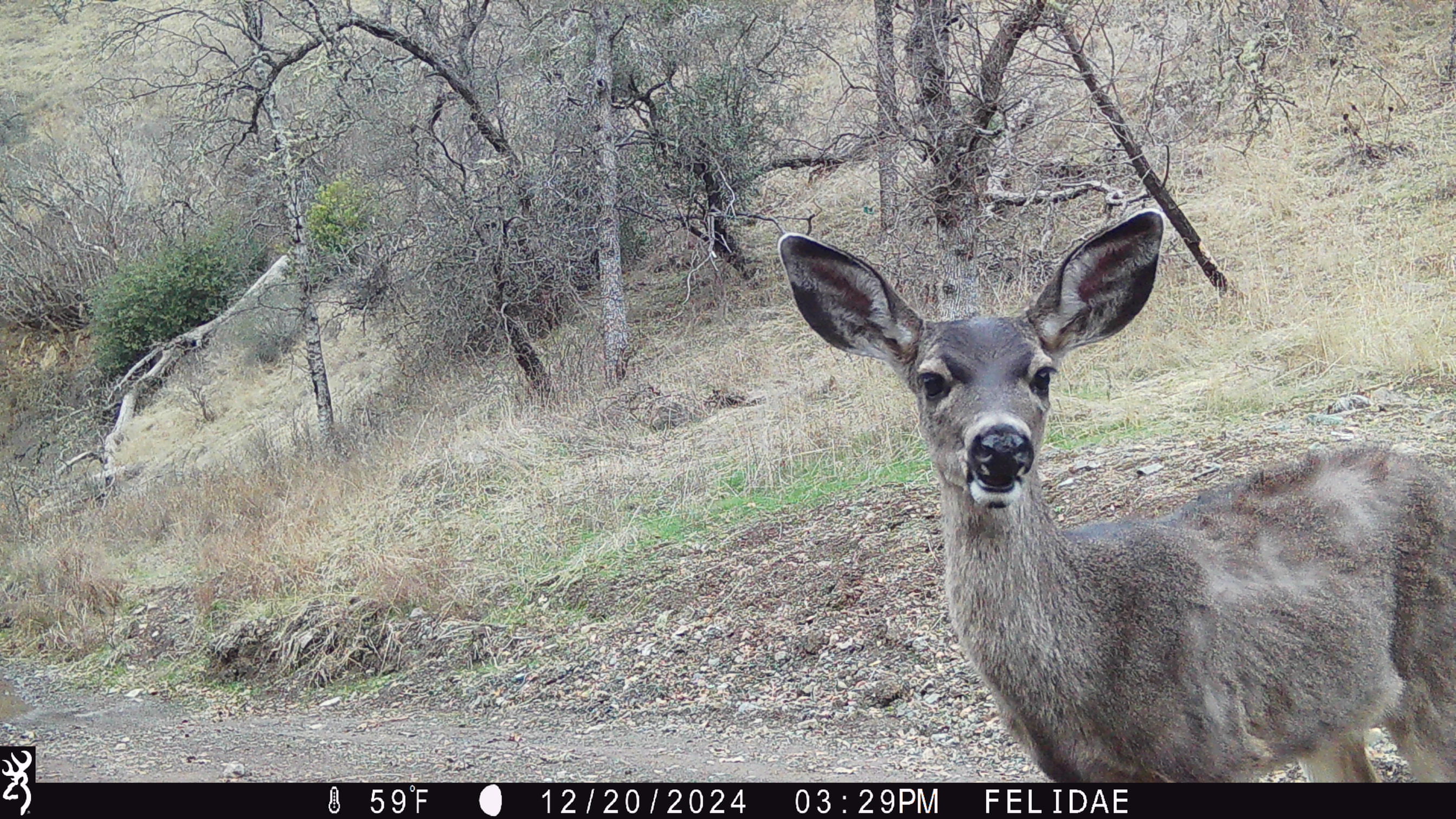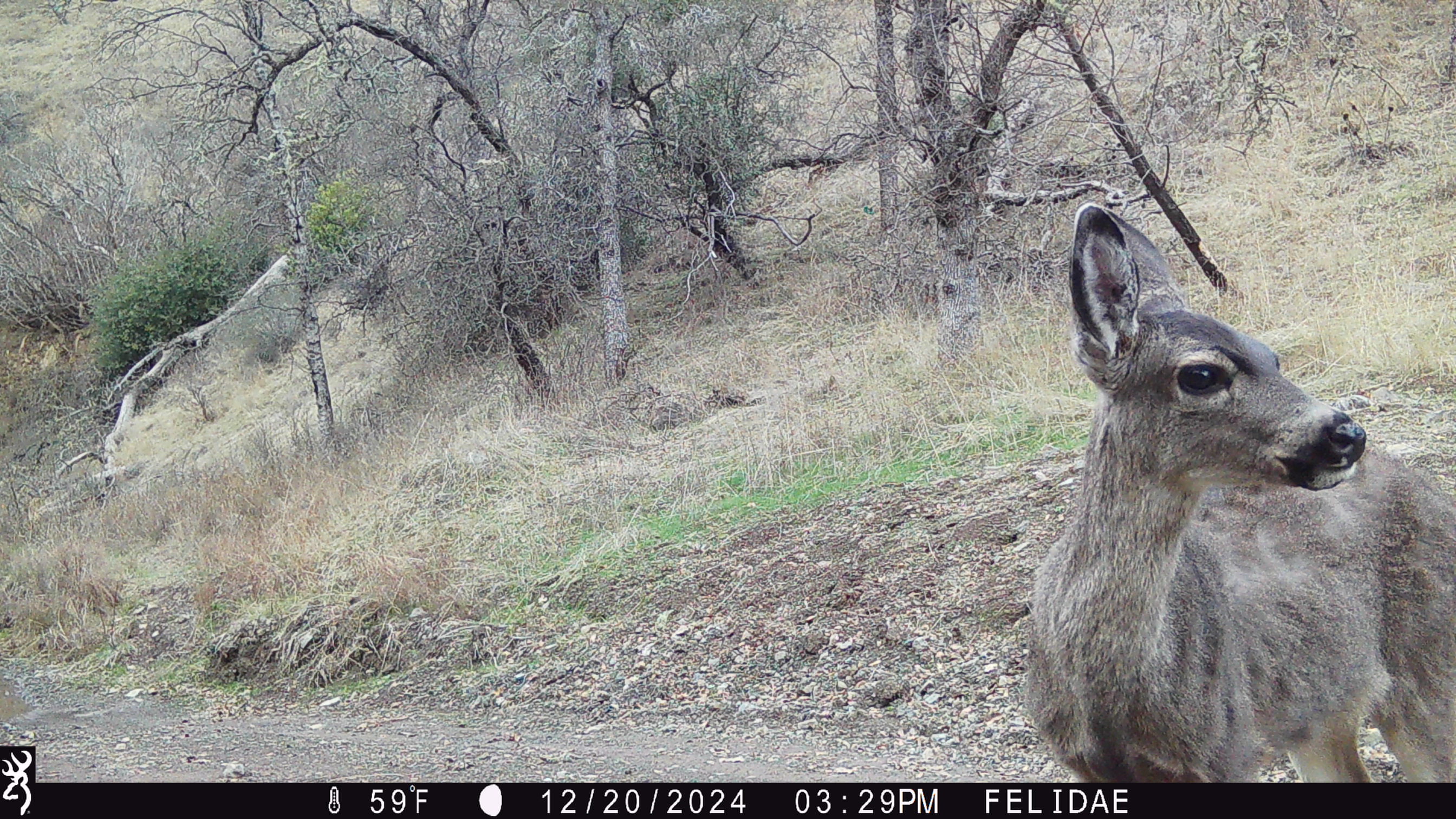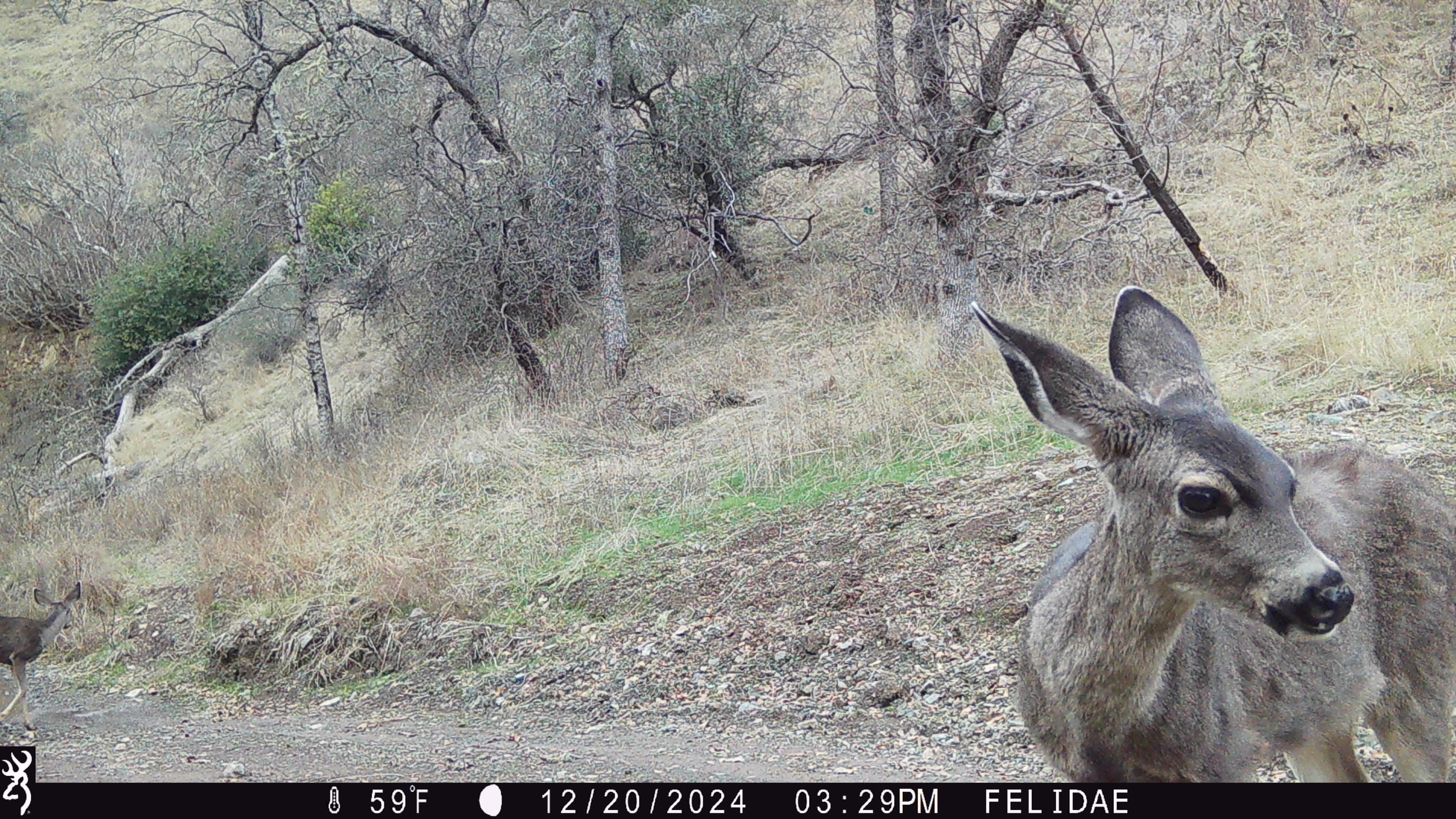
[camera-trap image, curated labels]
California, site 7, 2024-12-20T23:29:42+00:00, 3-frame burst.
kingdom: Animalia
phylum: Chordata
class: Mammalia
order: Artiodactyla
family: Cervidae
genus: Odocoileus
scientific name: Odocoileus hemionus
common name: mule deer